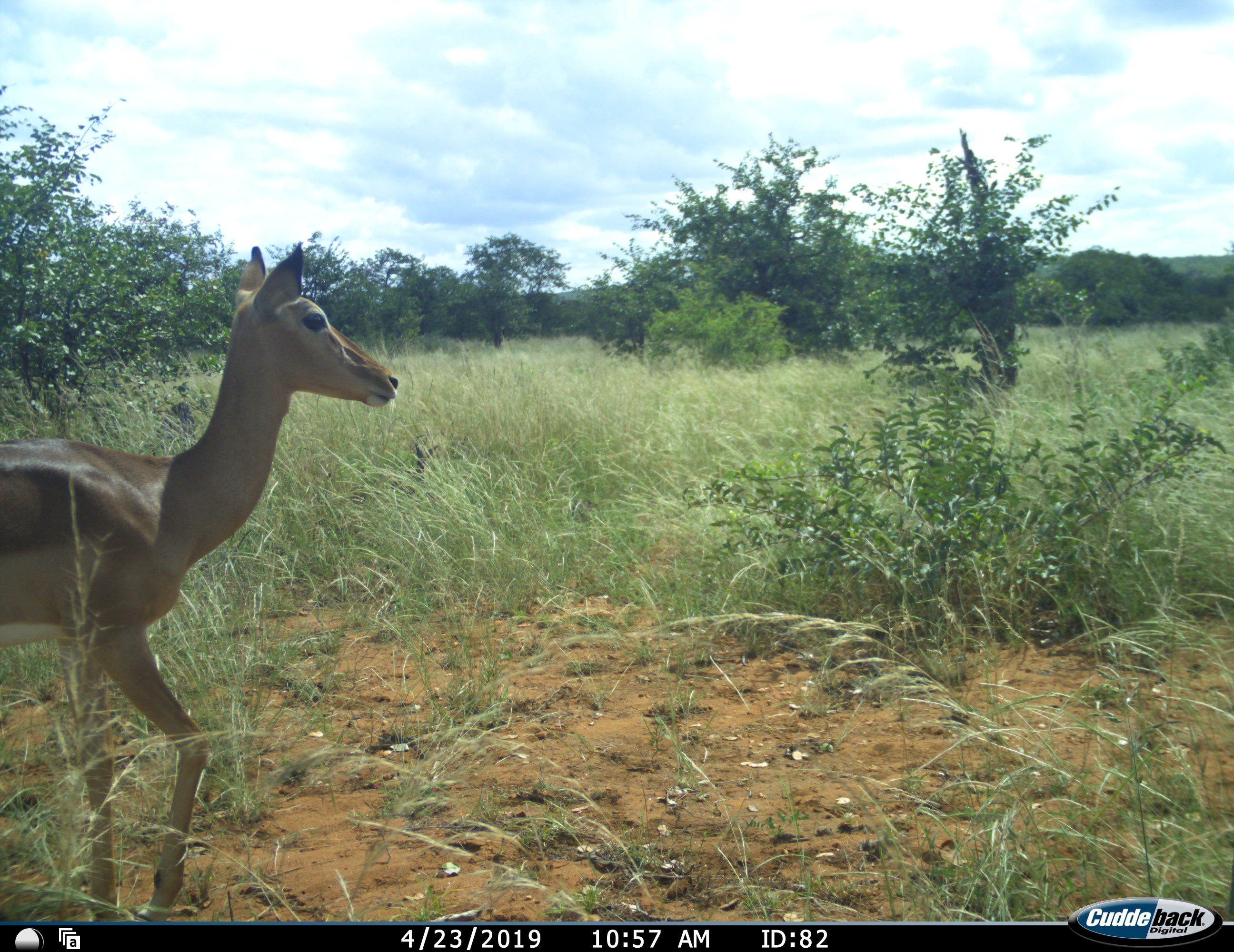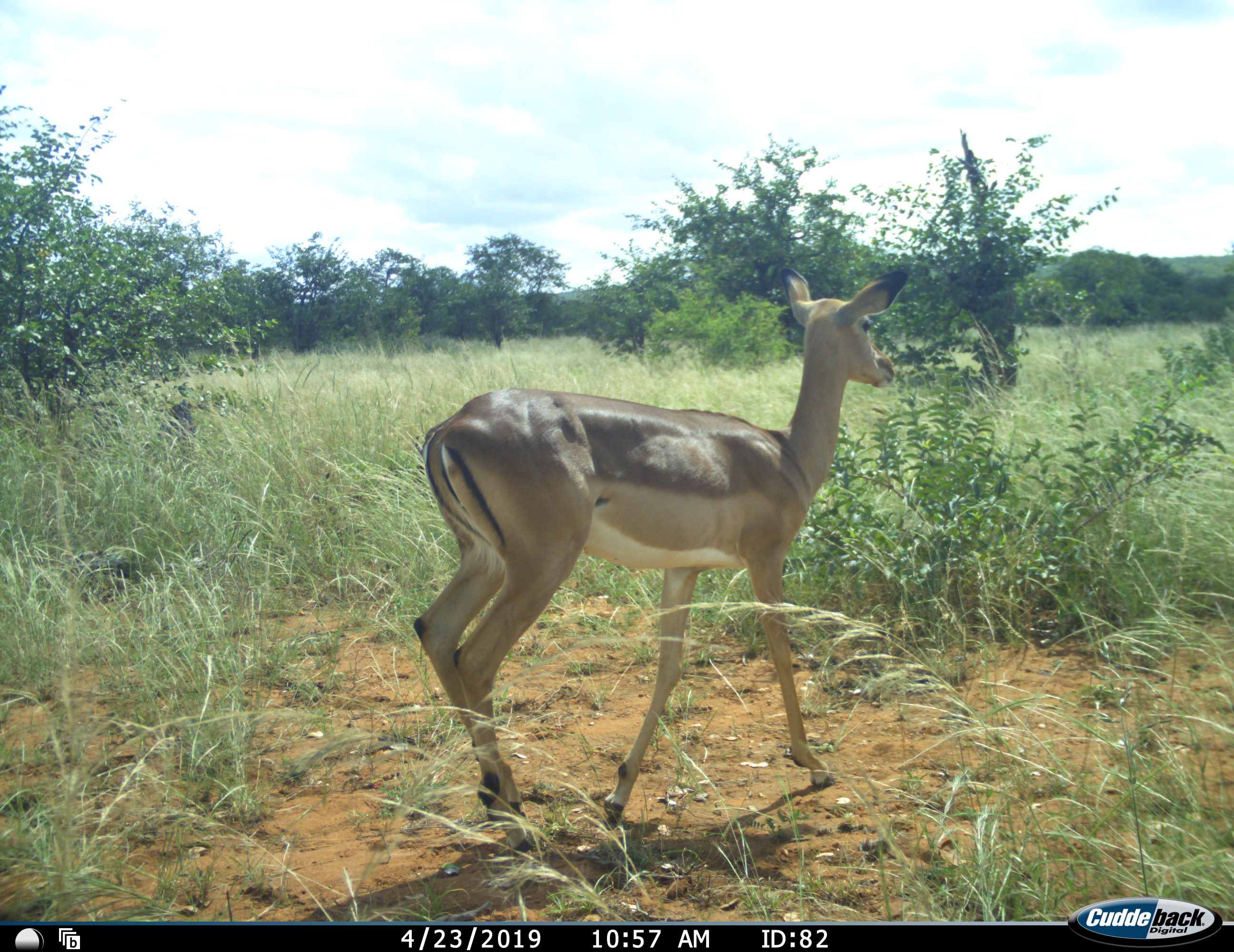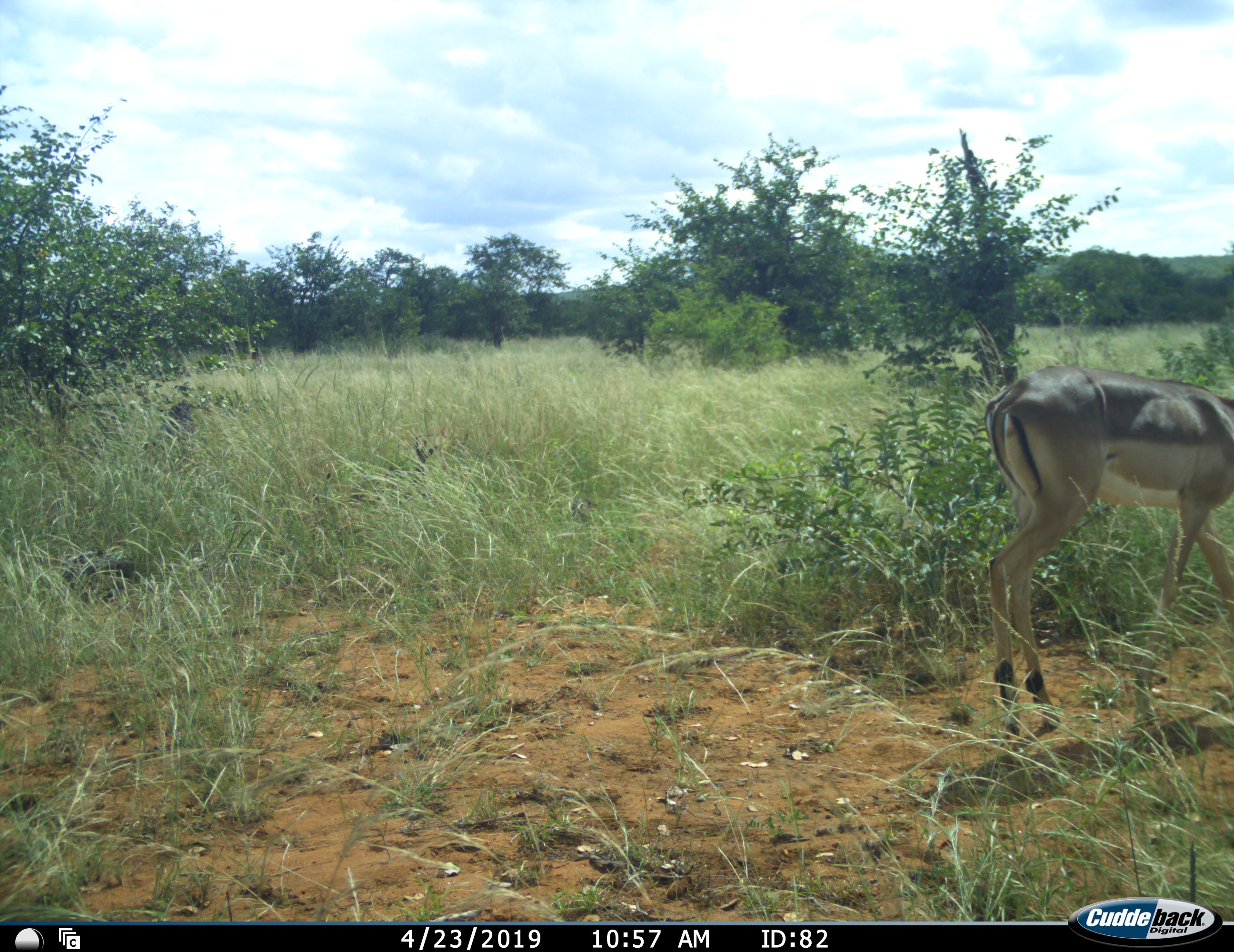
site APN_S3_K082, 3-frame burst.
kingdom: Animalia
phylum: Chordata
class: Mammalia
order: Artiodactyla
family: Bovidae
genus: Aepyceros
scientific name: Aepyceros melampus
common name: impala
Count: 1.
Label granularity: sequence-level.